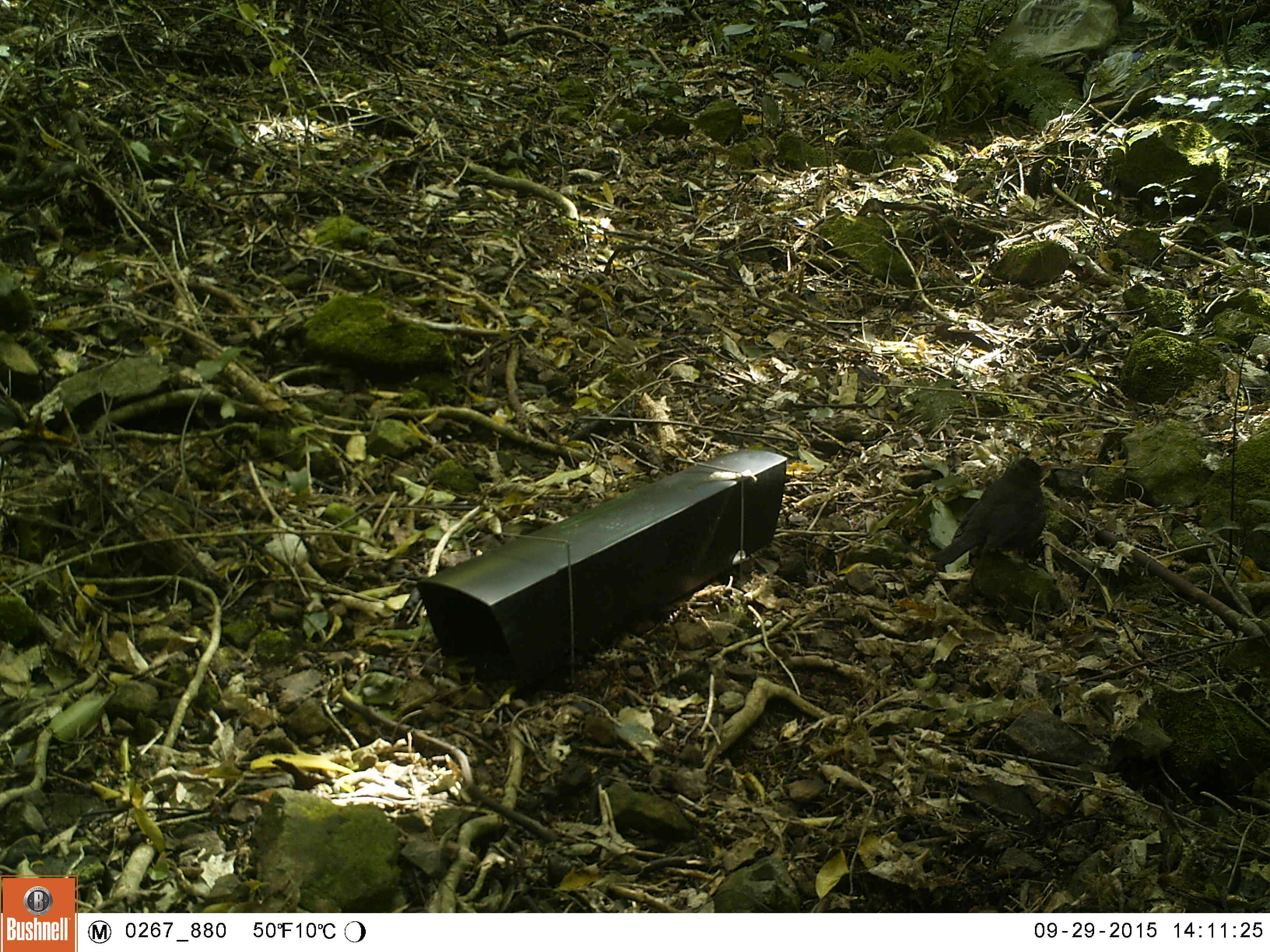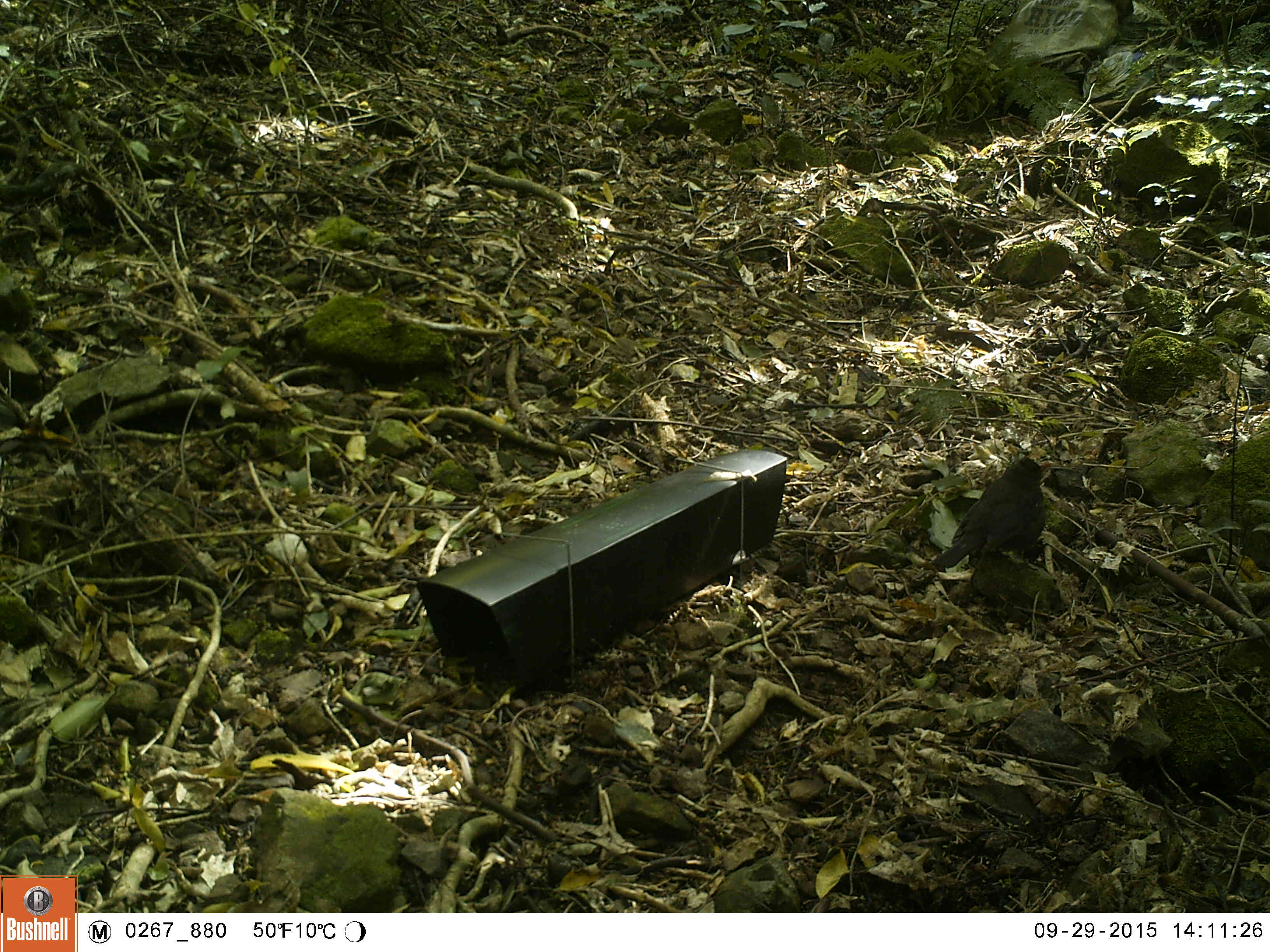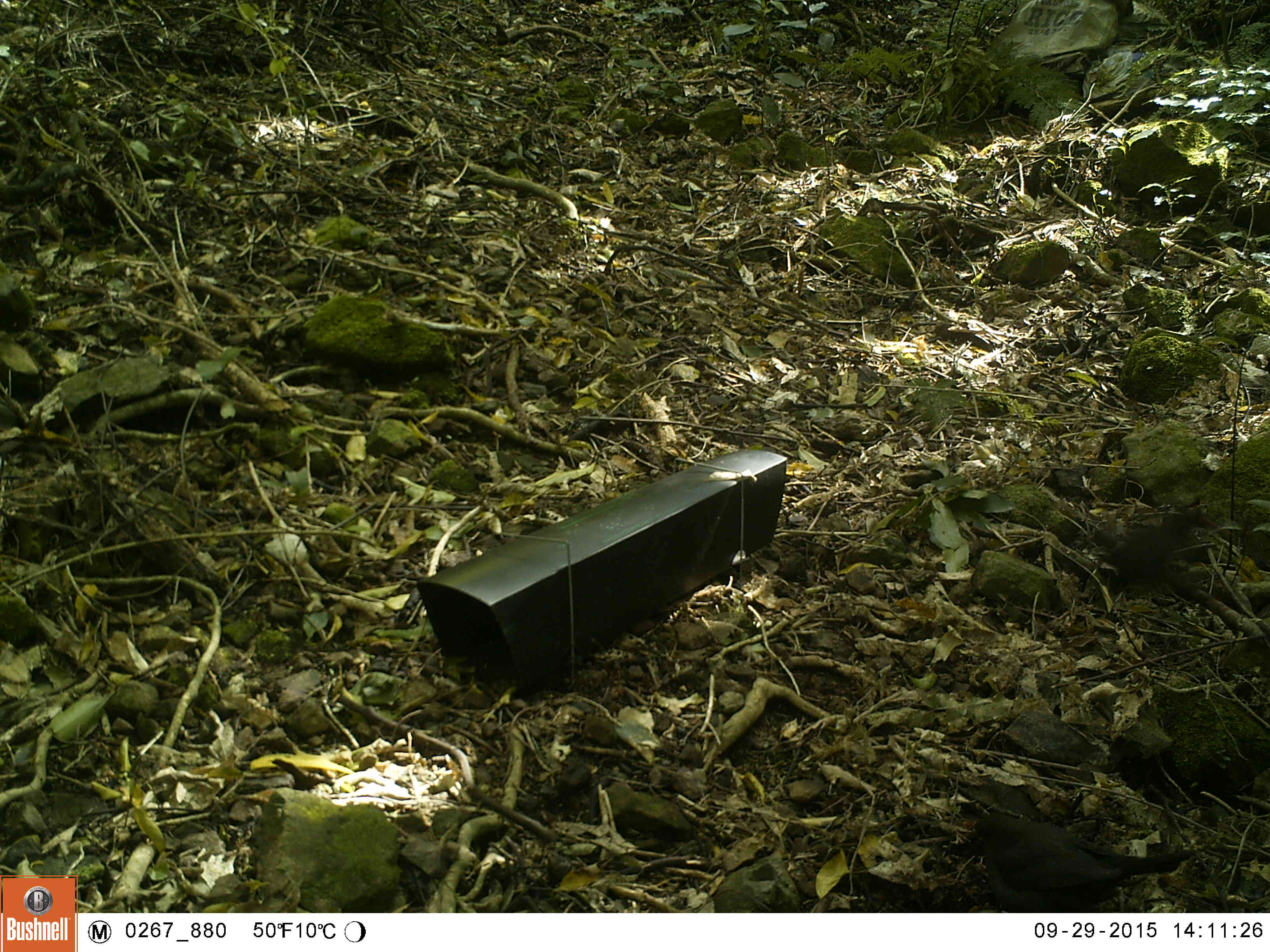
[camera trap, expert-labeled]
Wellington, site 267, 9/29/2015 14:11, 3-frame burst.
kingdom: Animalia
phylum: Chordata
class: Aves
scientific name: Aves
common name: bird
Bird (Aves).